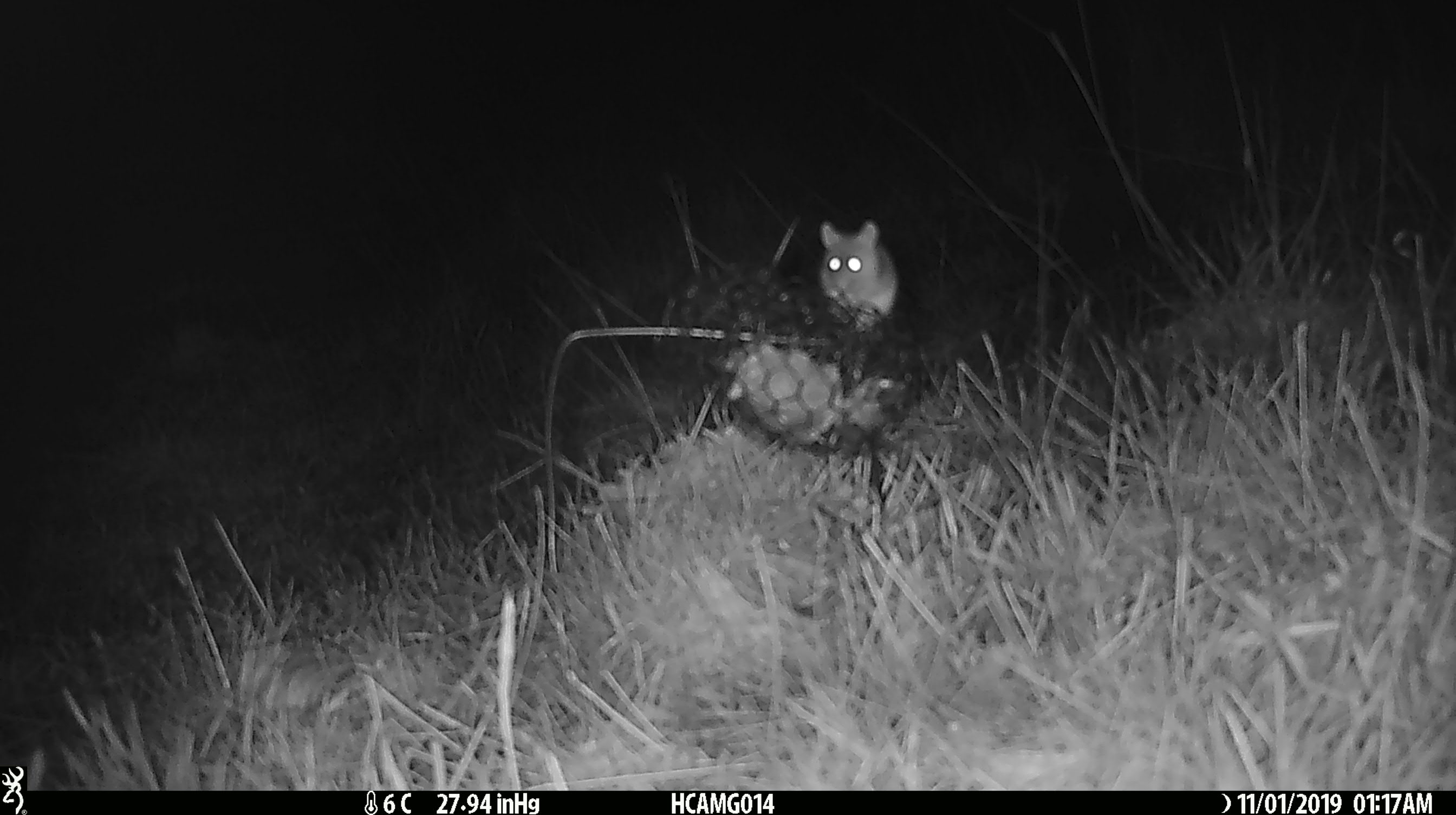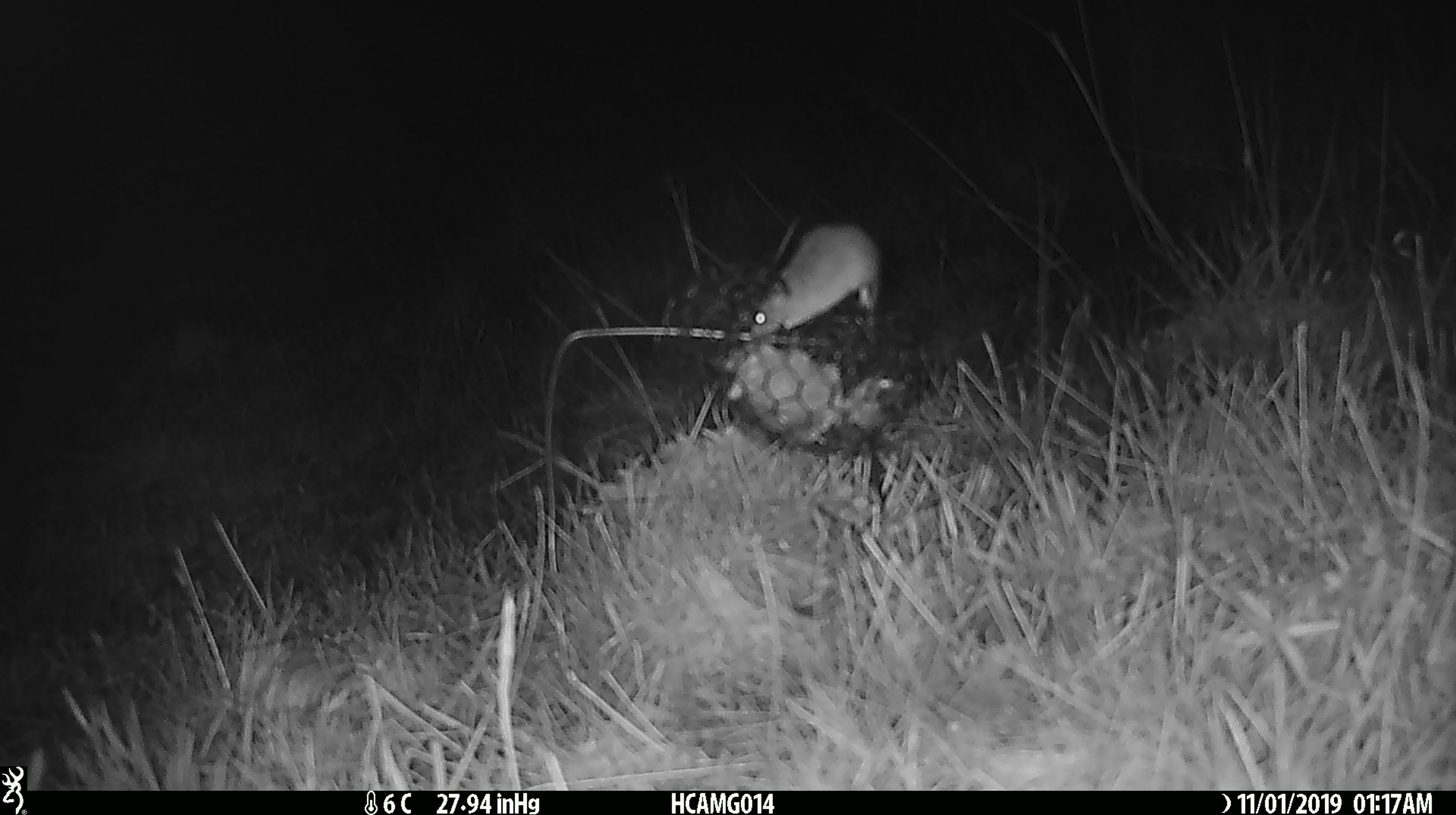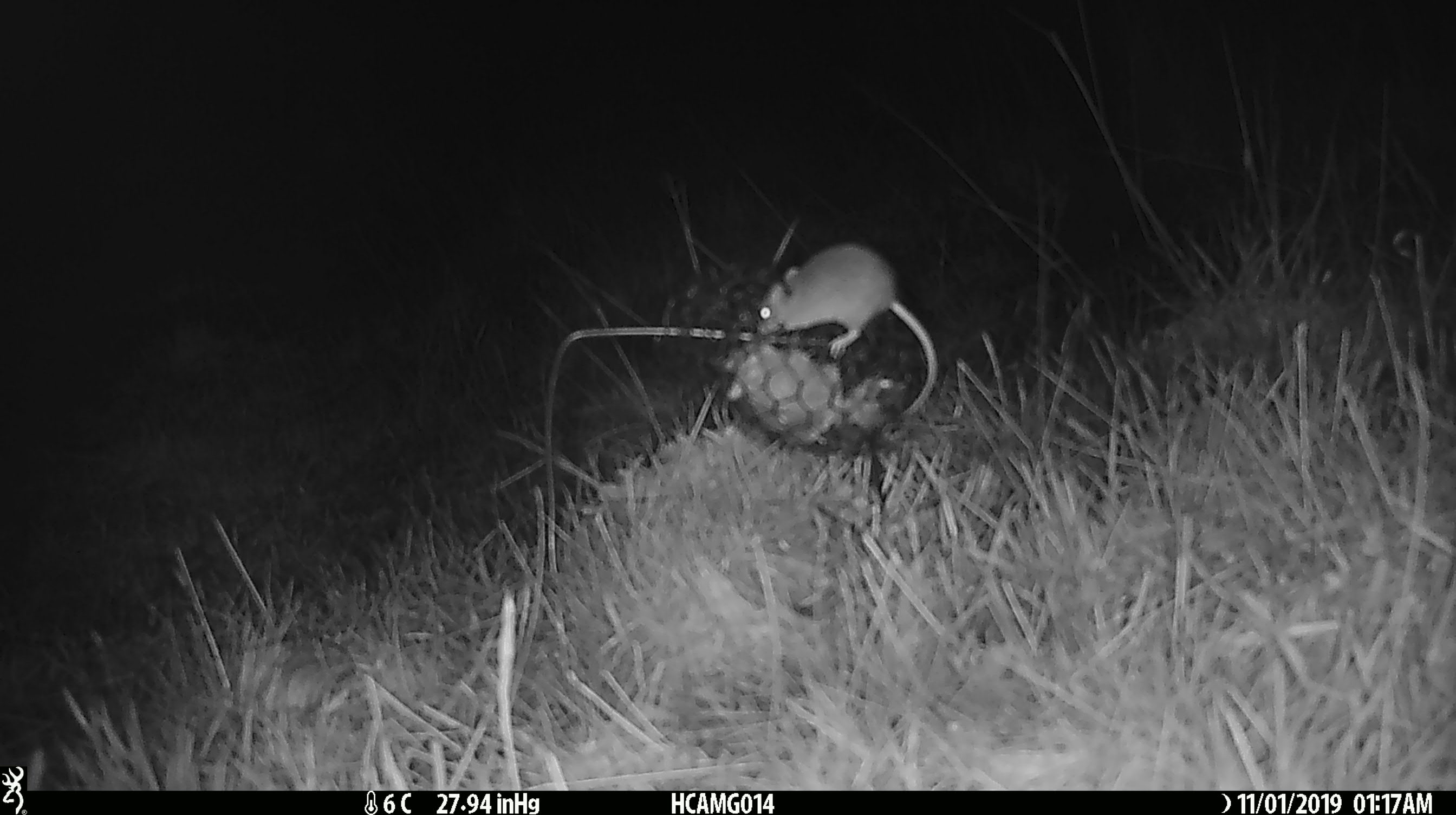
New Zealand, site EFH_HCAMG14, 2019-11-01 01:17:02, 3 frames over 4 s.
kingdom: Animalia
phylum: Chordata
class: Mammalia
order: Rodentia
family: Muridae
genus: Mus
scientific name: Mus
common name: mouse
Mouse (Mus).